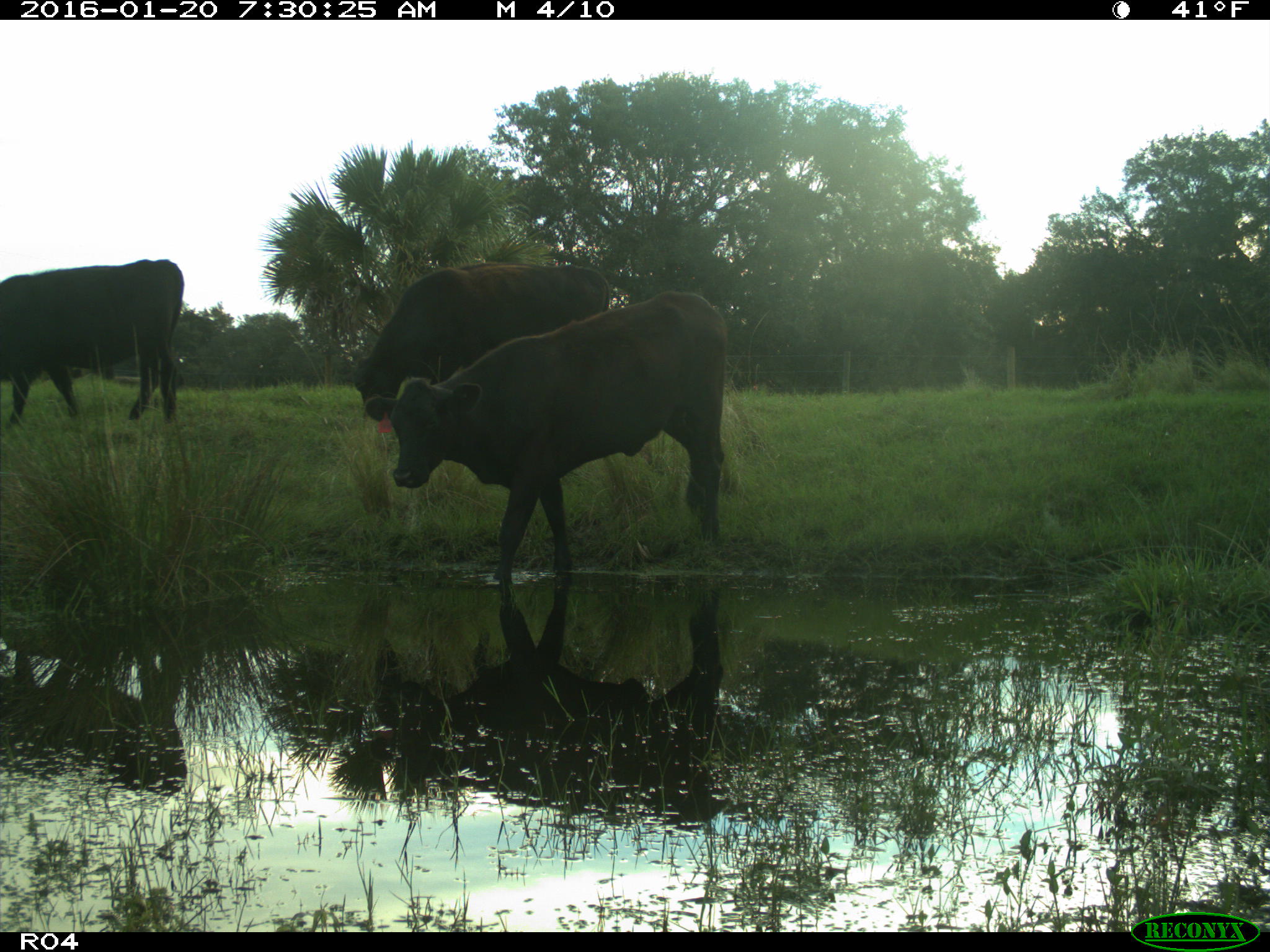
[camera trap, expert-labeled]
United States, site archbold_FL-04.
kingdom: Animalia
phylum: Chordata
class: Mammalia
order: Artiodactyla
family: Bovidae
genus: Bos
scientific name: Bos taurus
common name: domestic cow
Bos taurus (domestic cow).